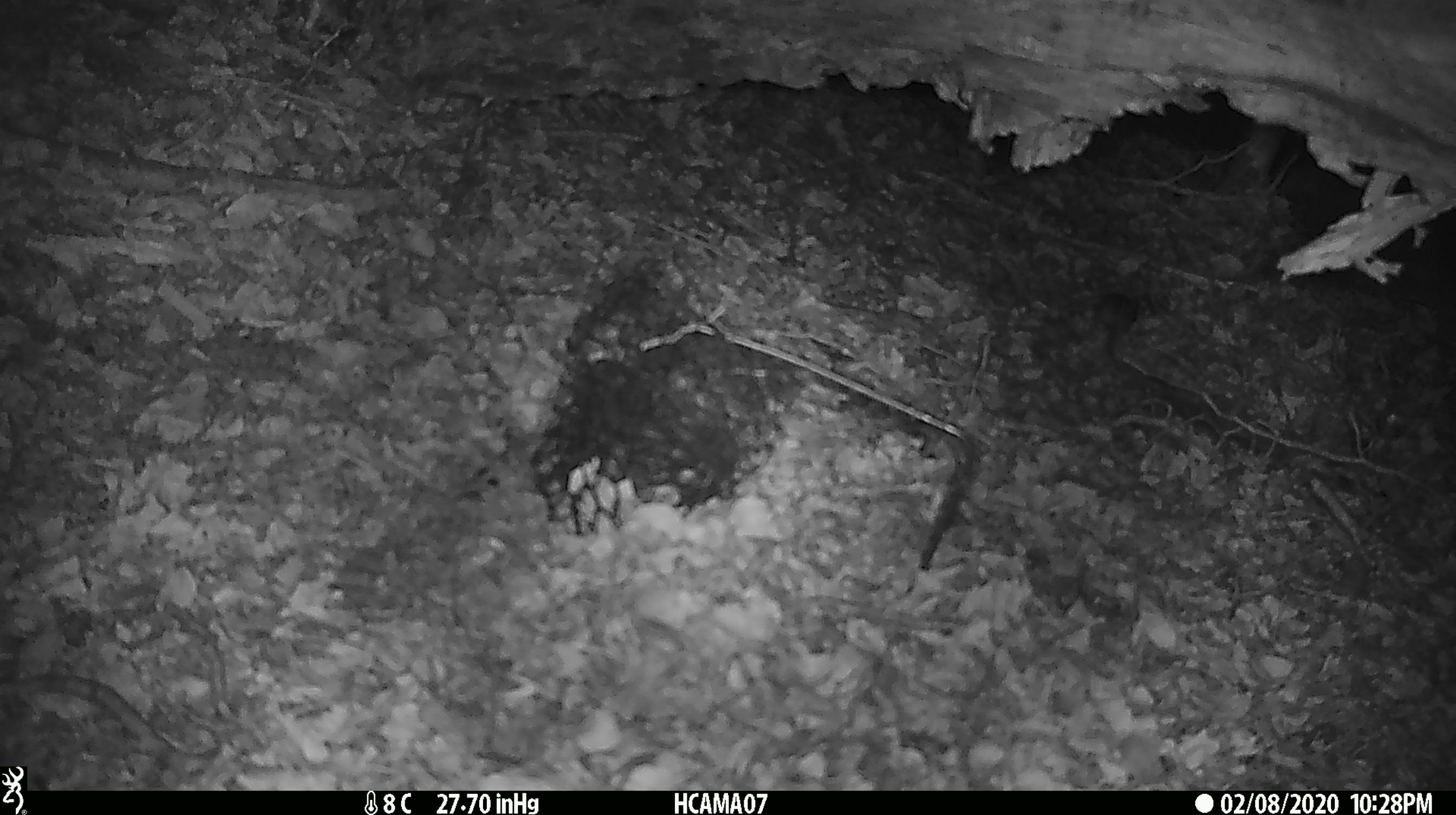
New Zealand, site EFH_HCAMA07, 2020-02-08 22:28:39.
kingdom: Animalia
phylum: Chordata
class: Mammalia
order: Rodentia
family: Muridae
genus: Mus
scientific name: Mus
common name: mouse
Mouse (Mus).